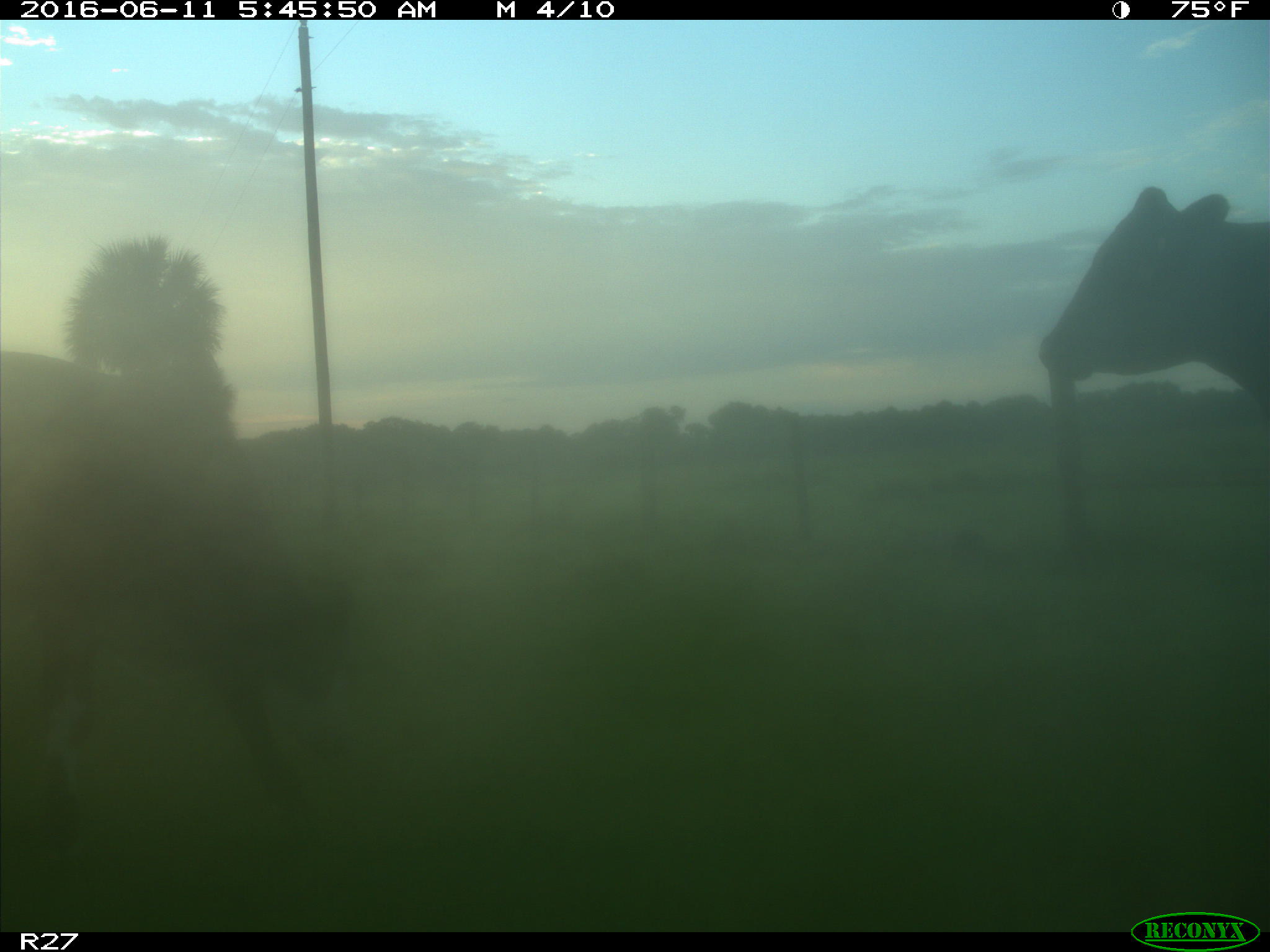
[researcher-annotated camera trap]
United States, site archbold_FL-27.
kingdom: Animalia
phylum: Chordata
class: Mammalia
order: Artiodactyla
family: Bovidae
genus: Bos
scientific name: Bos taurus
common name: domestic cow